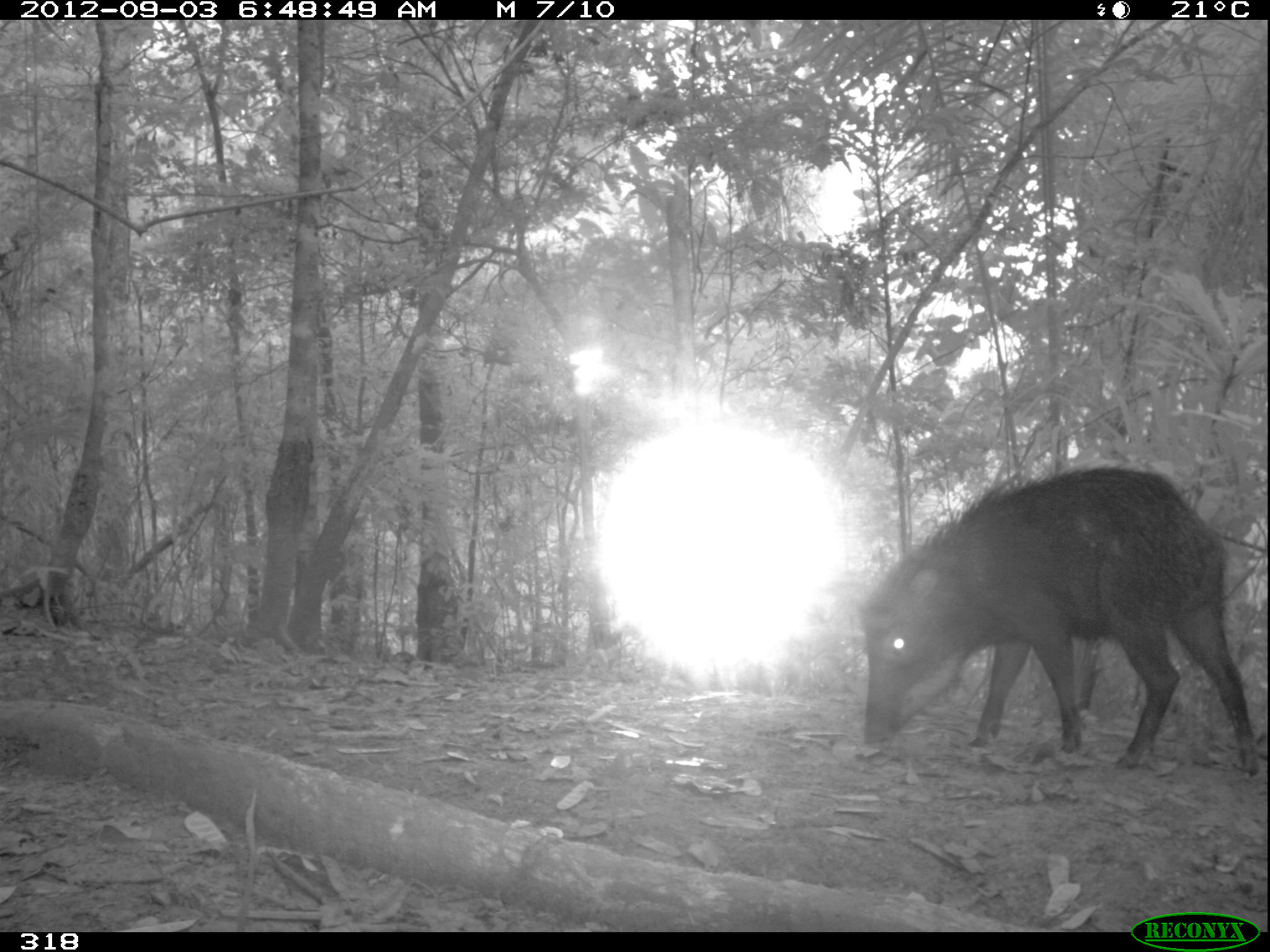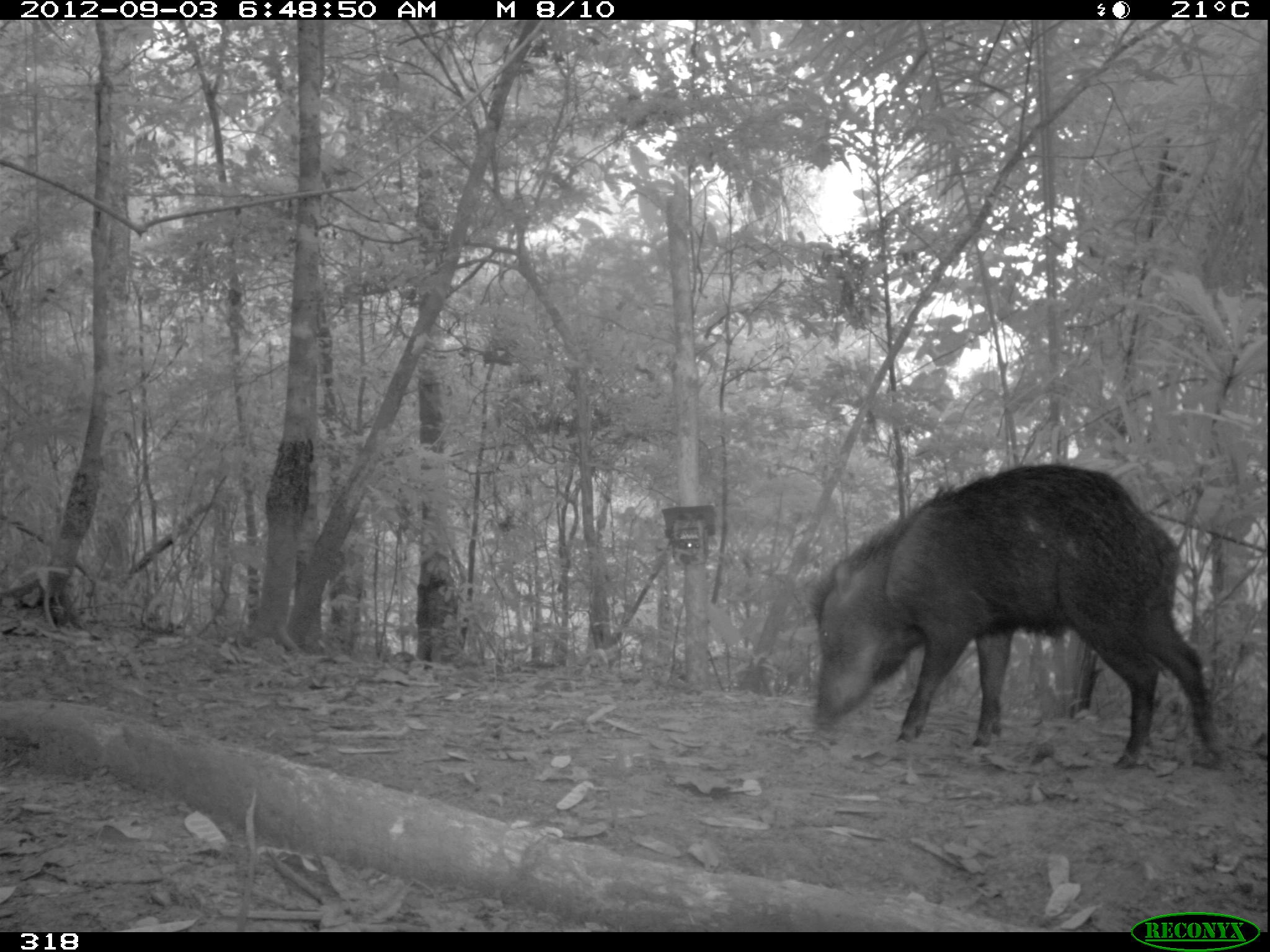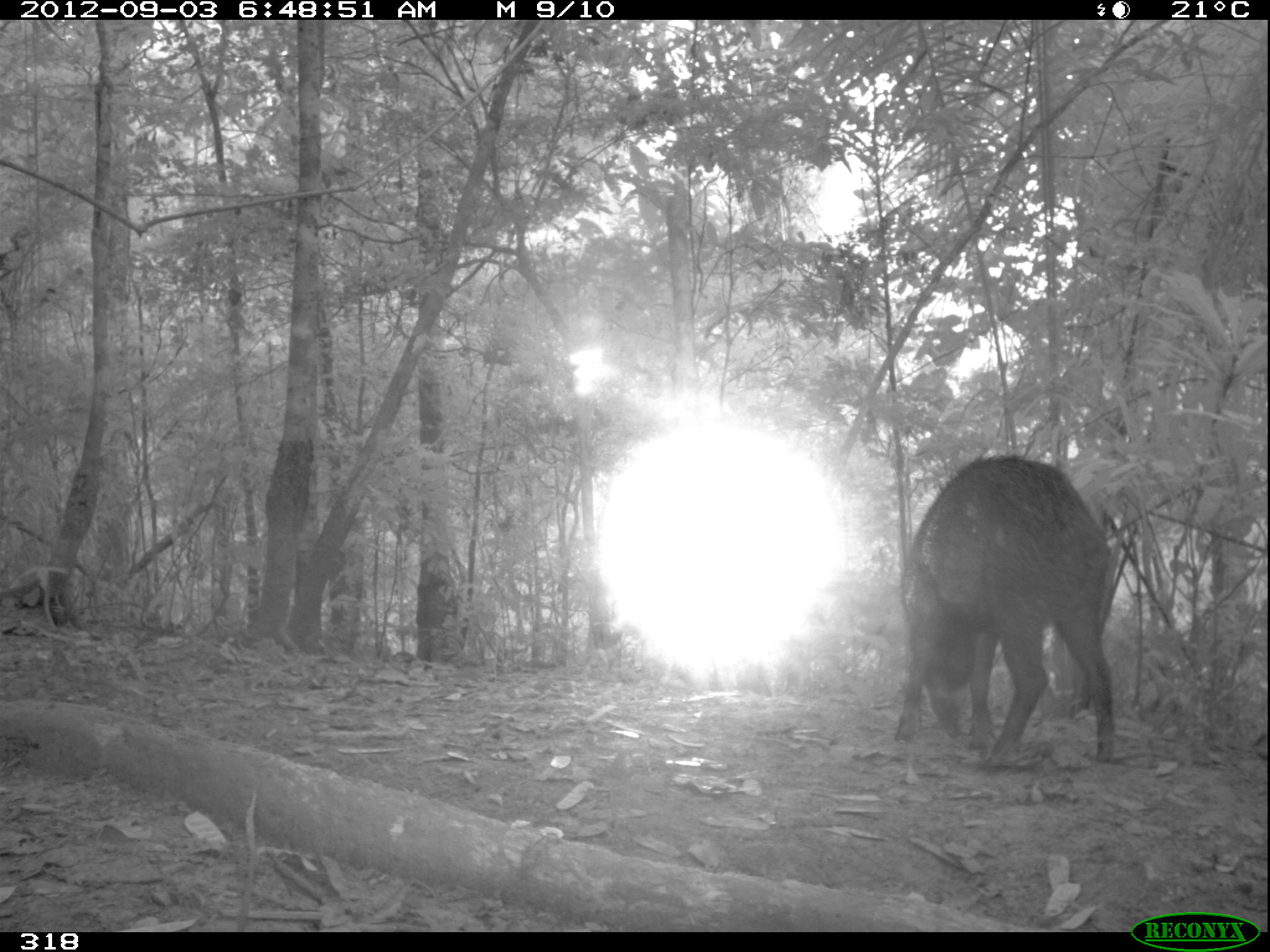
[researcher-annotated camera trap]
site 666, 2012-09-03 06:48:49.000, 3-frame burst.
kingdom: Animalia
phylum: Chordata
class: Mammalia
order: Artiodactyla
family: Tayassuidae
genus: Tayassu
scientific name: Tayassu pecari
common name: white-lipped peccary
Tayassu pecari (white-lipped peccary).